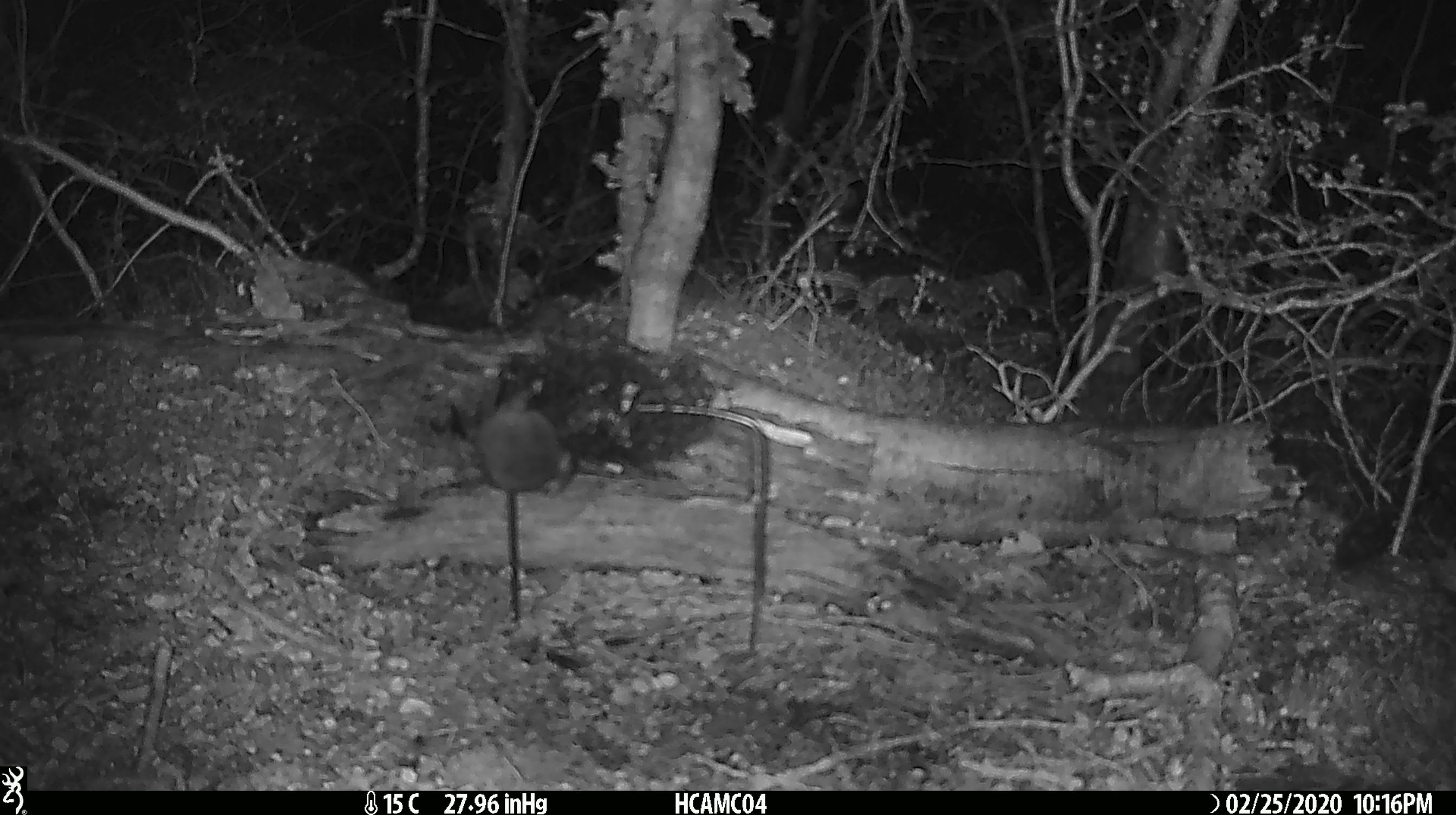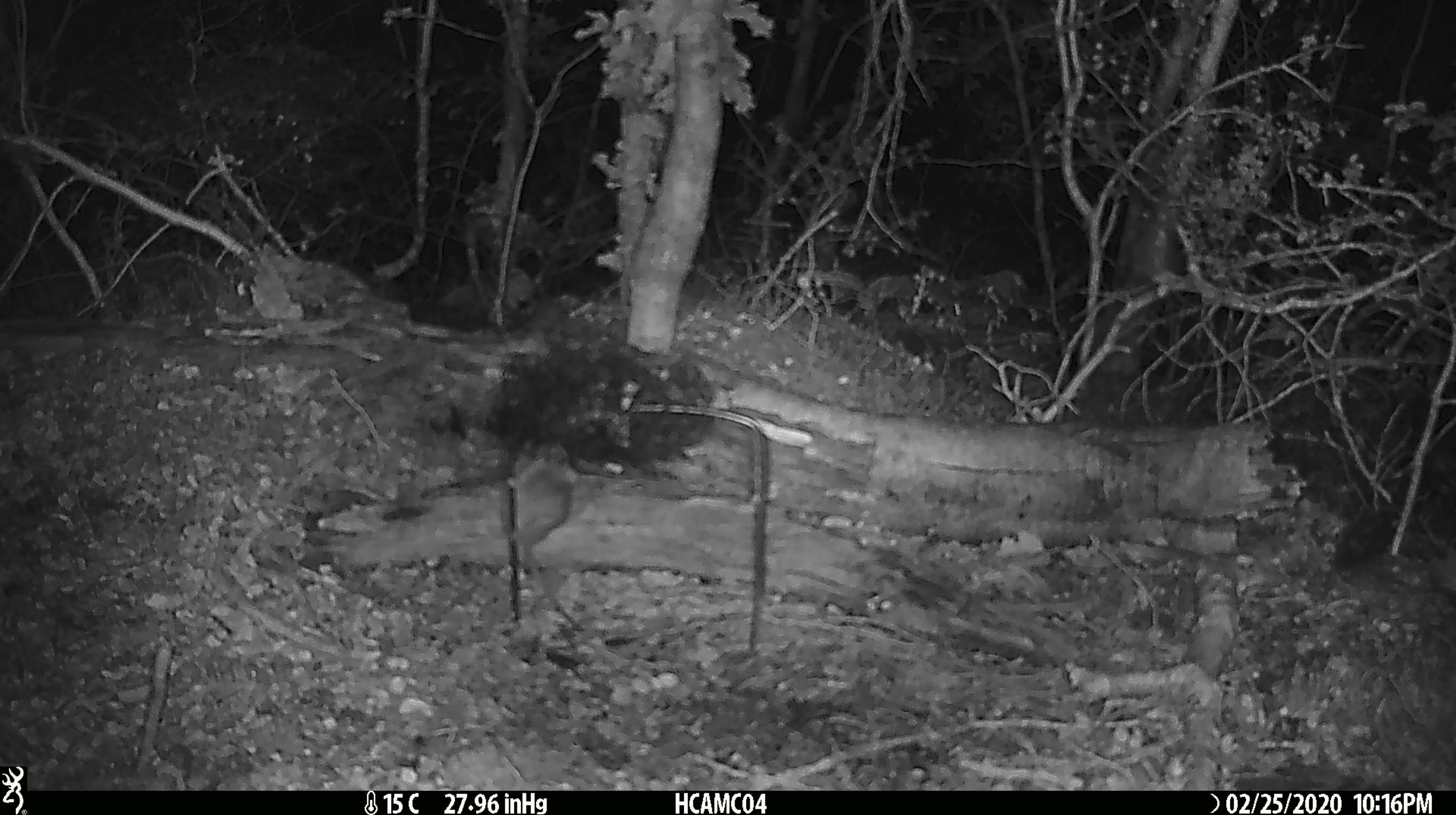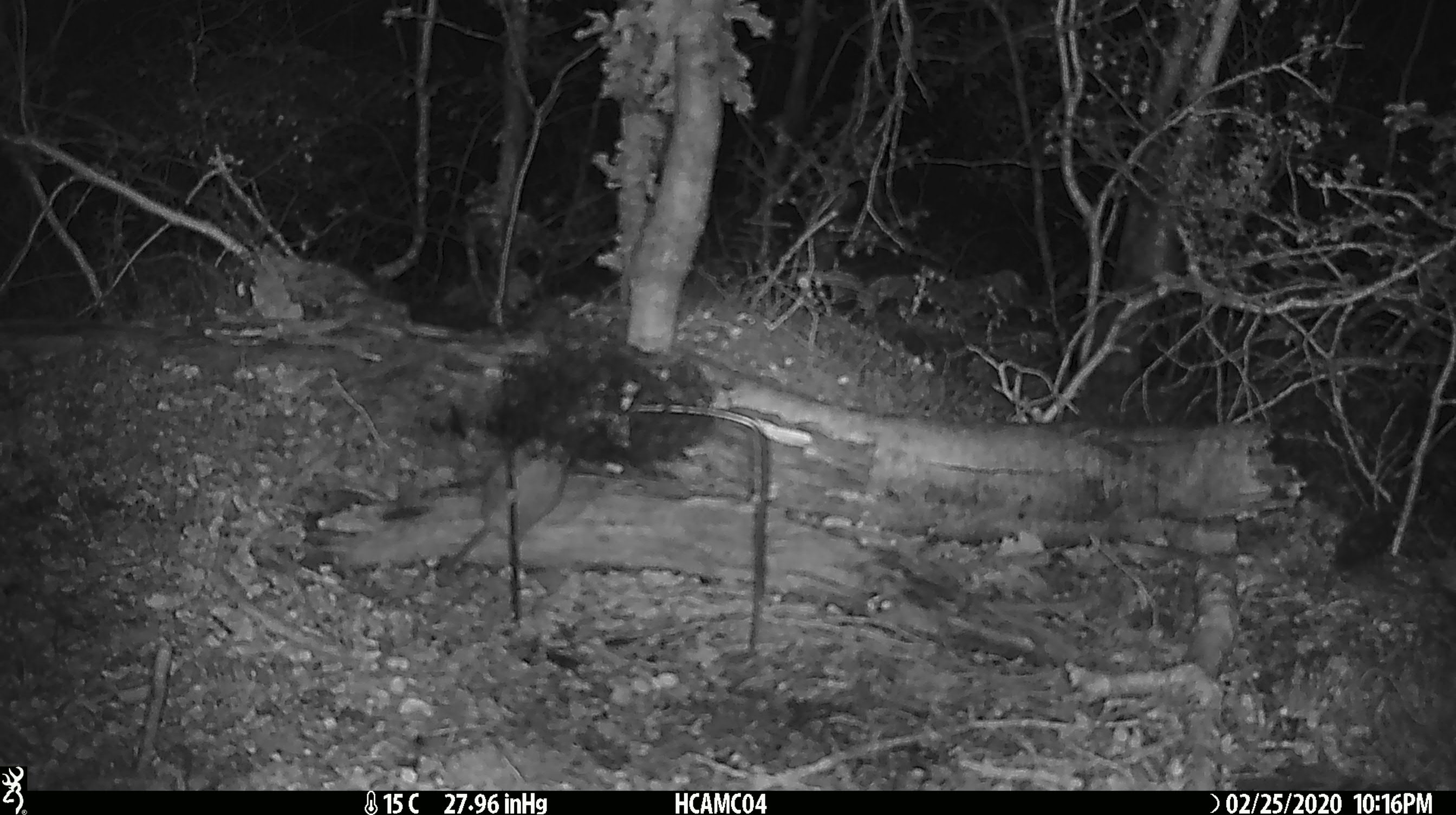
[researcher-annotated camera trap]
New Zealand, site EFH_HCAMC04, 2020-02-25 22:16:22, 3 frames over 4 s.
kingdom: Animalia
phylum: Chordata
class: Mammalia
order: Rodentia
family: Muridae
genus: Mus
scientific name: Mus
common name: mouse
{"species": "mouse (Mus)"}